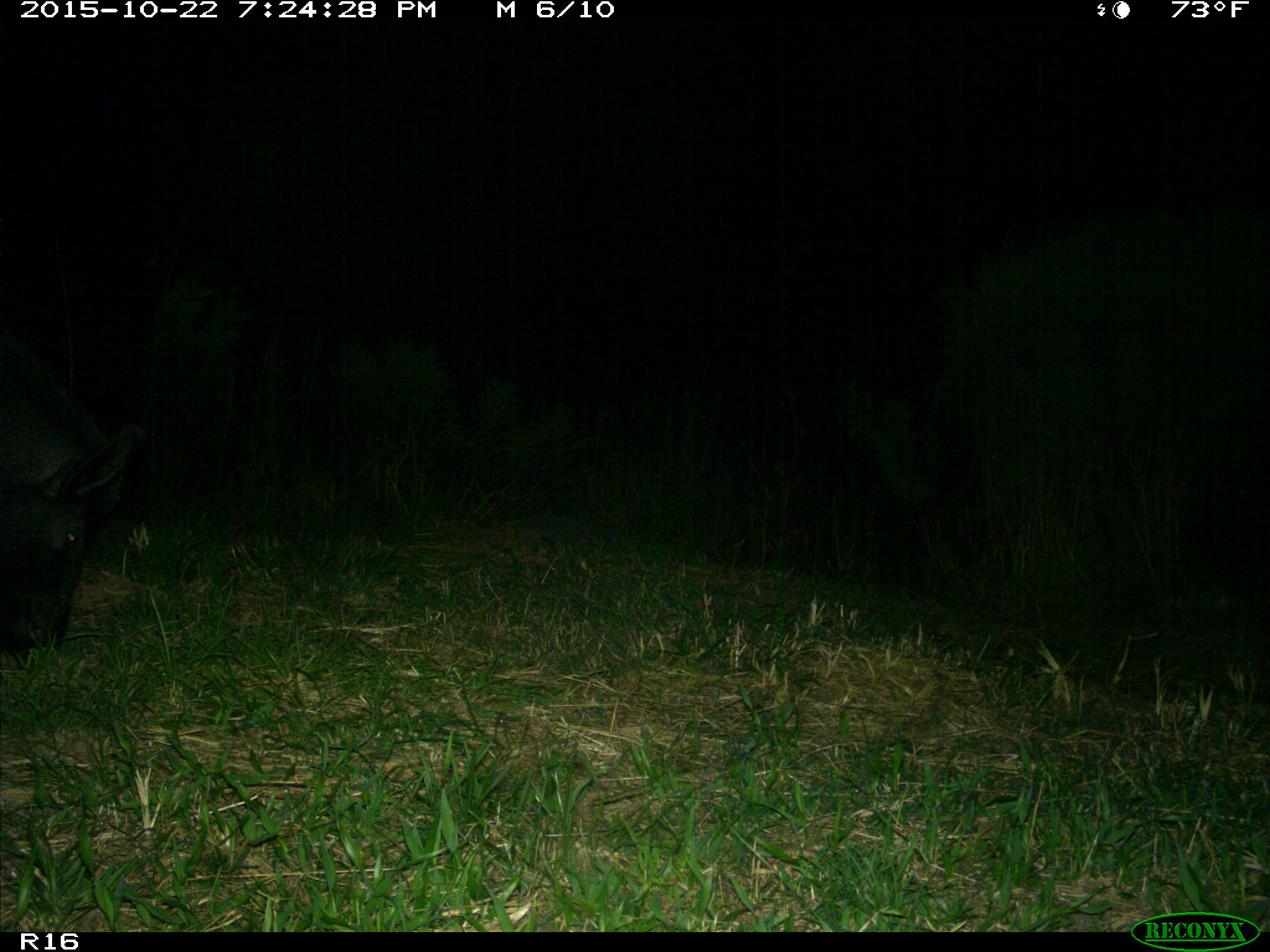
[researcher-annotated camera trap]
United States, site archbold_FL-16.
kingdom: Animalia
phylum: Chordata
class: Mammalia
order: Artiodactyla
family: Suidae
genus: Sus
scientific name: Sus scrofa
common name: wild boar